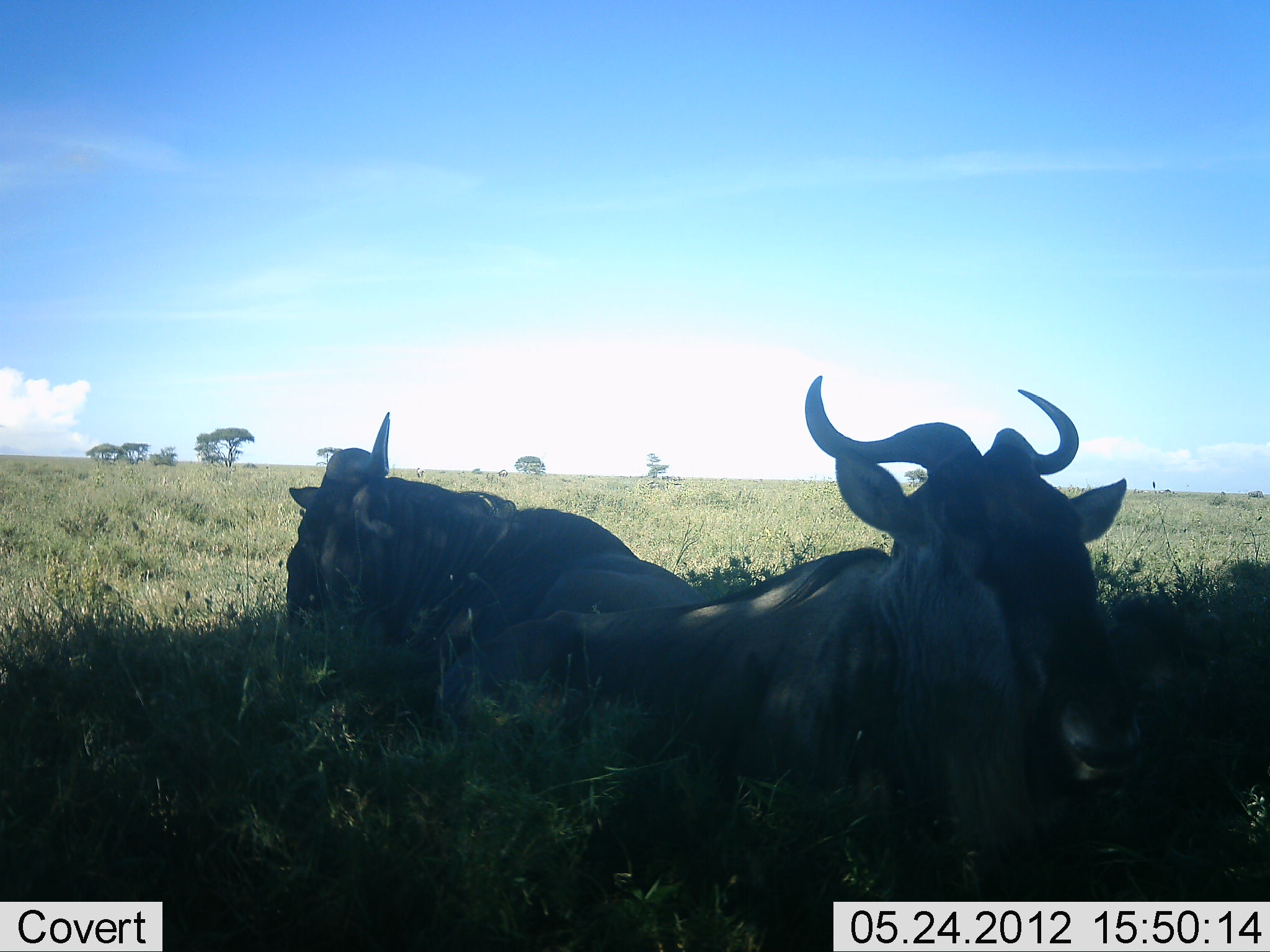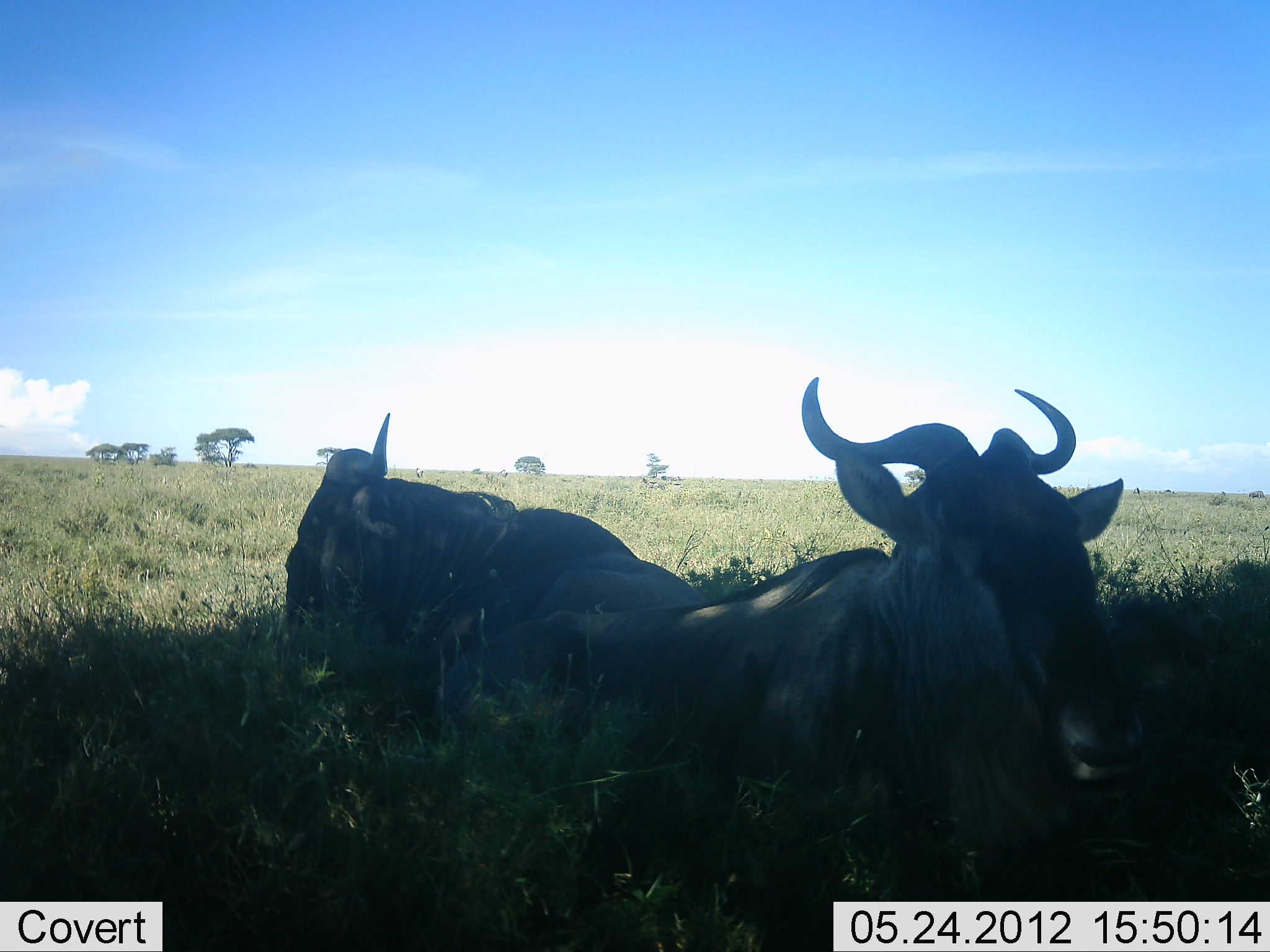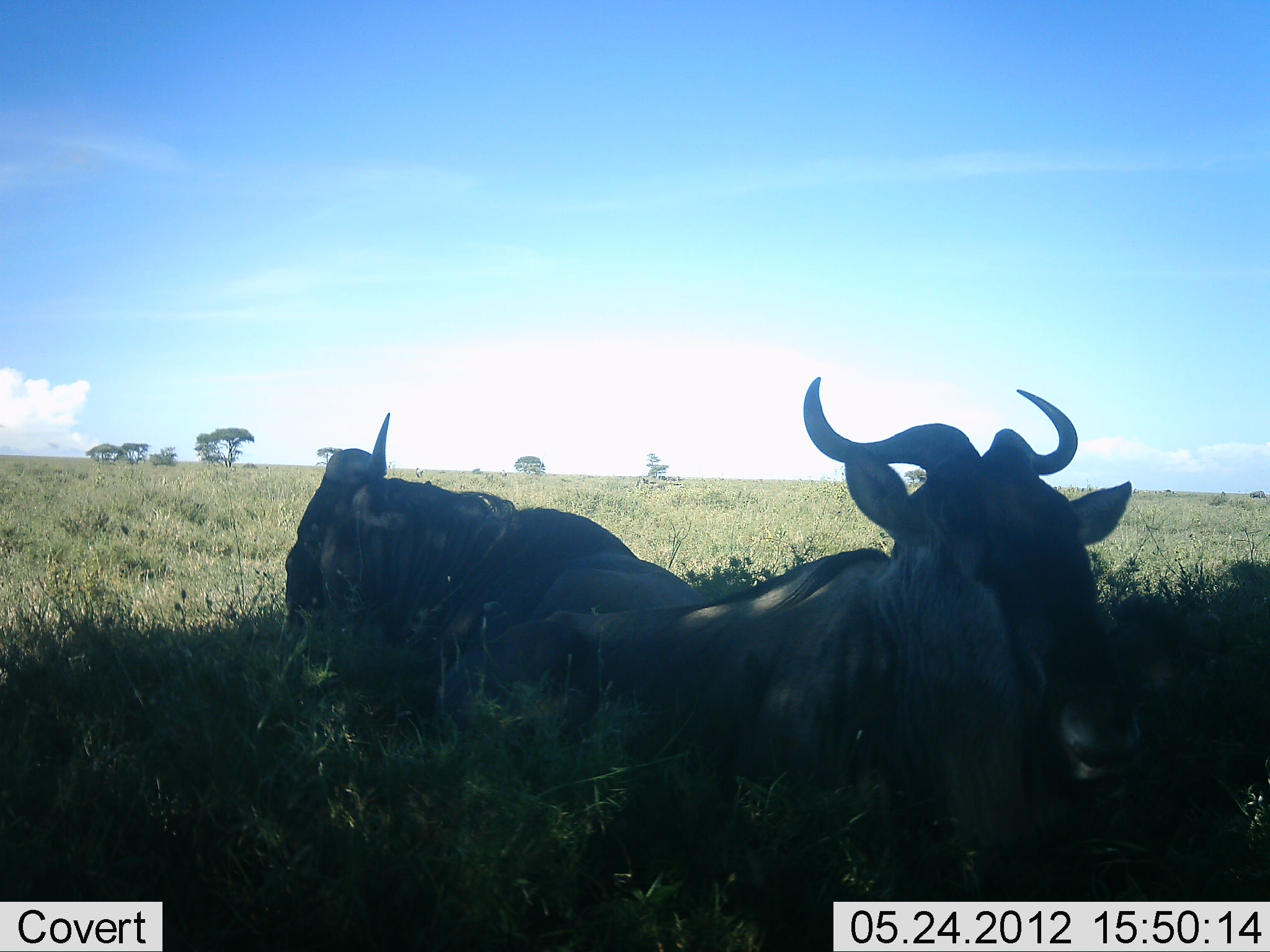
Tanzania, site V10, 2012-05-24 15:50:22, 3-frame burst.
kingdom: Animalia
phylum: Chordata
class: Mammalia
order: Artiodactyla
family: Bovidae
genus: Connochaetes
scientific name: Connochaetes taurinus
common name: blue wildebeest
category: wildebeest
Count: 2.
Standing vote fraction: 0%.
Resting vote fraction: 100%.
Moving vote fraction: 0%.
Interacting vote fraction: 0%.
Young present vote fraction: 0%.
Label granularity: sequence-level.